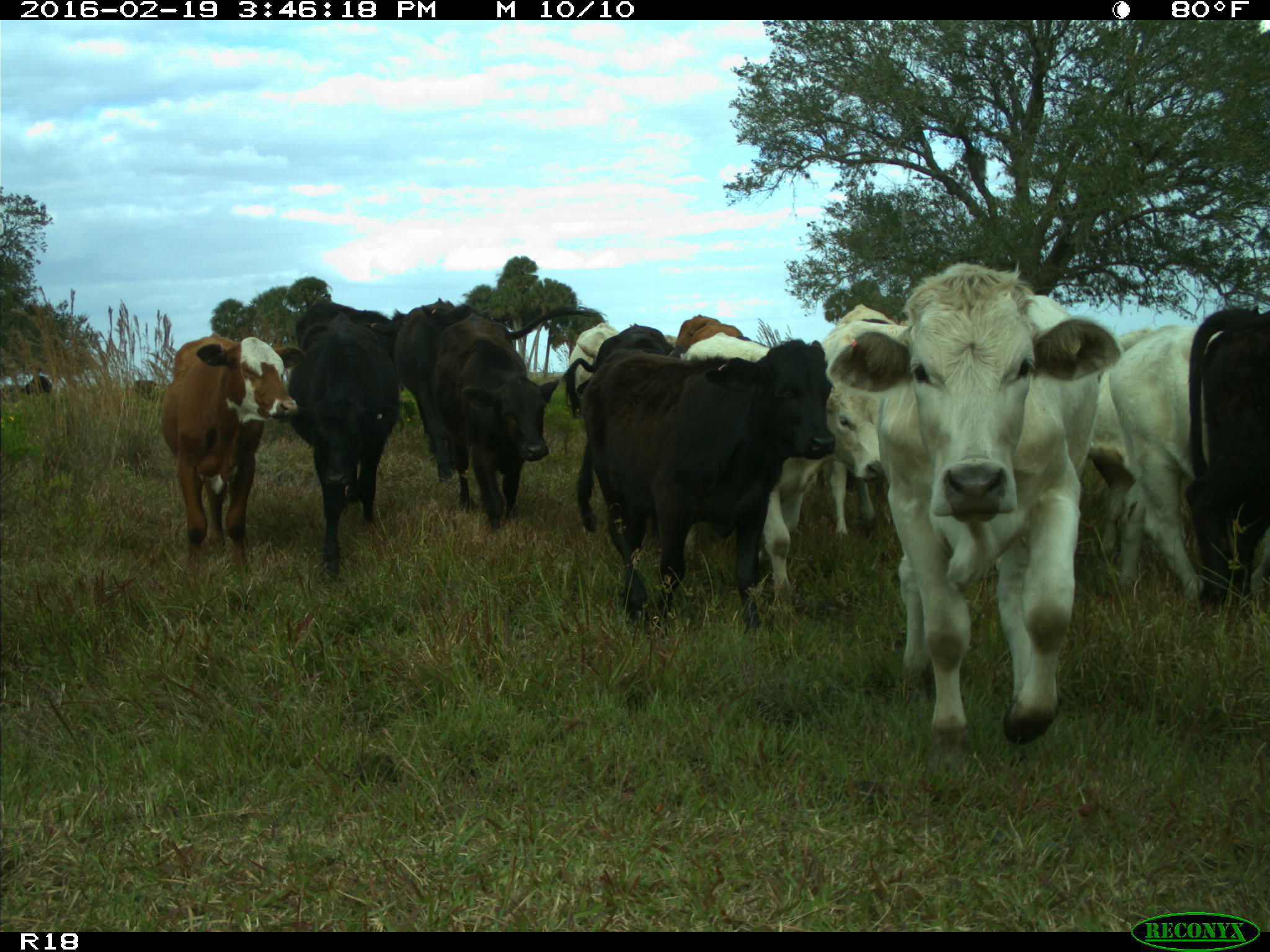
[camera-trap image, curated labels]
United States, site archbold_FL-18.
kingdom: Animalia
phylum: Chordata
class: Mammalia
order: Artiodactyla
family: Bovidae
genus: Bos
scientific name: Bos taurus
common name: domestic cow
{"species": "Bos taurus (domestic cow)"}